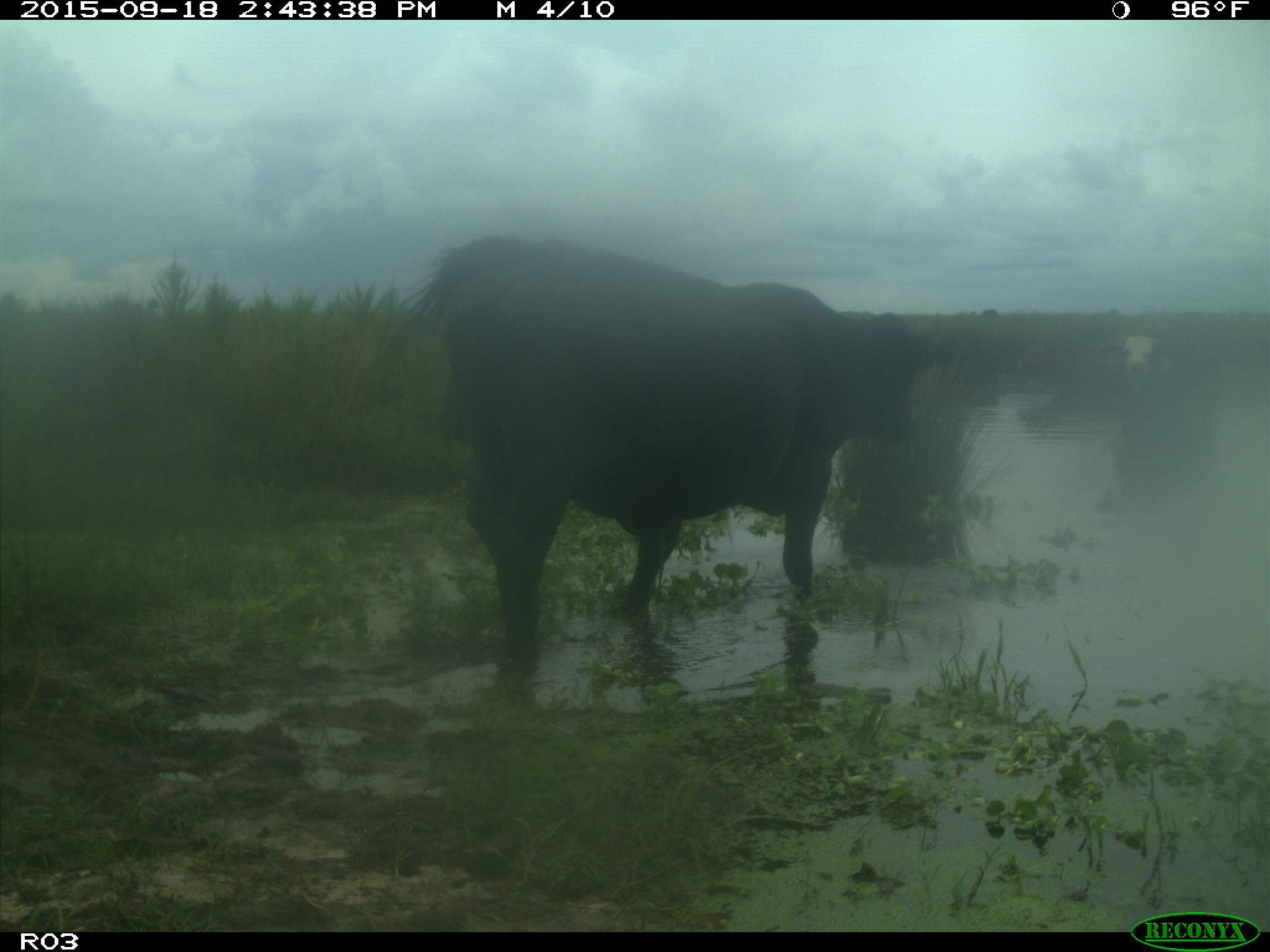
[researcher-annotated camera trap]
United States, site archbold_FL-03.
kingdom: Animalia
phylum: Chordata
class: Mammalia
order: Artiodactyla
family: Bovidae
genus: Bos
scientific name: Bos taurus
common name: domestic cow